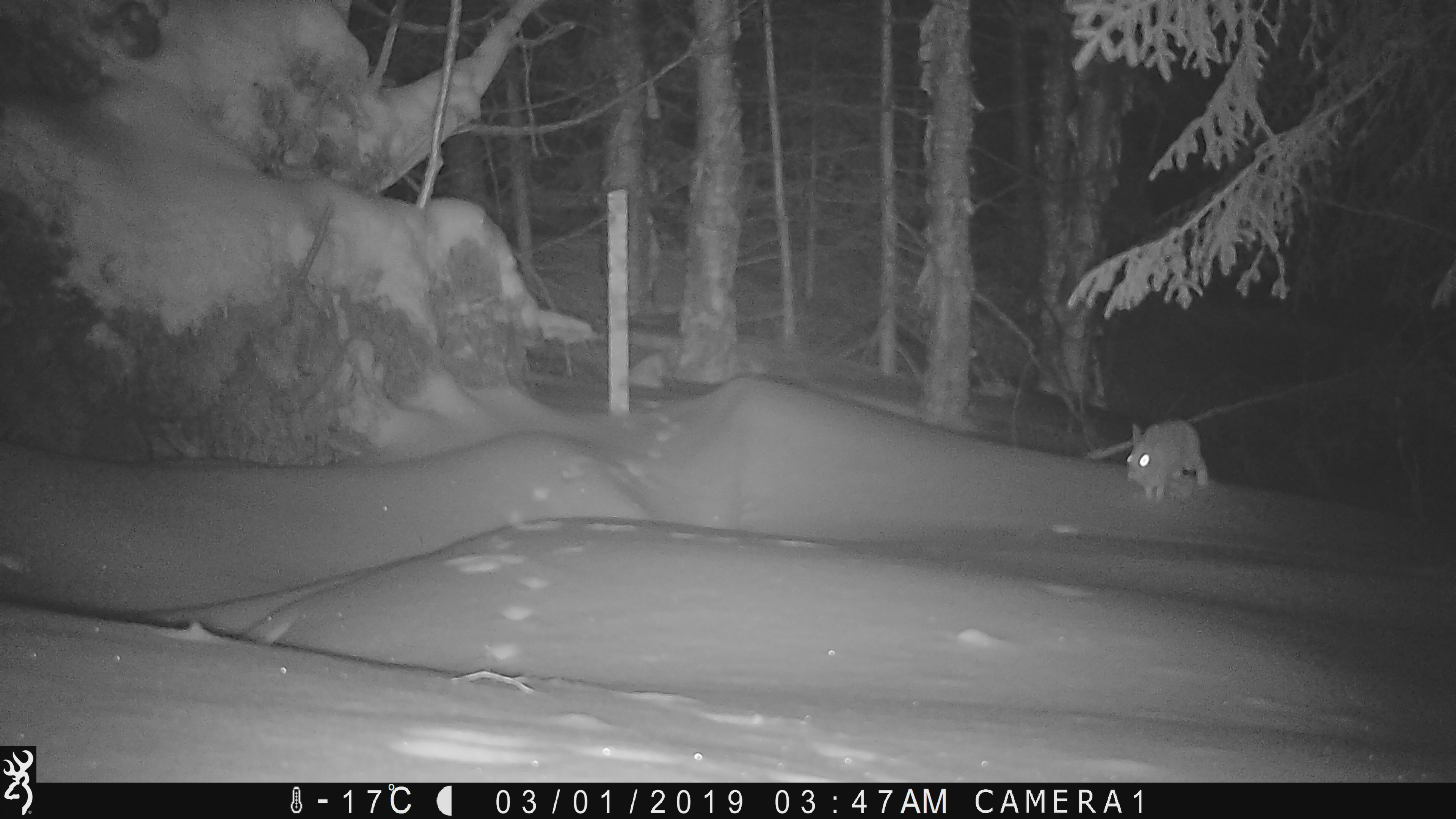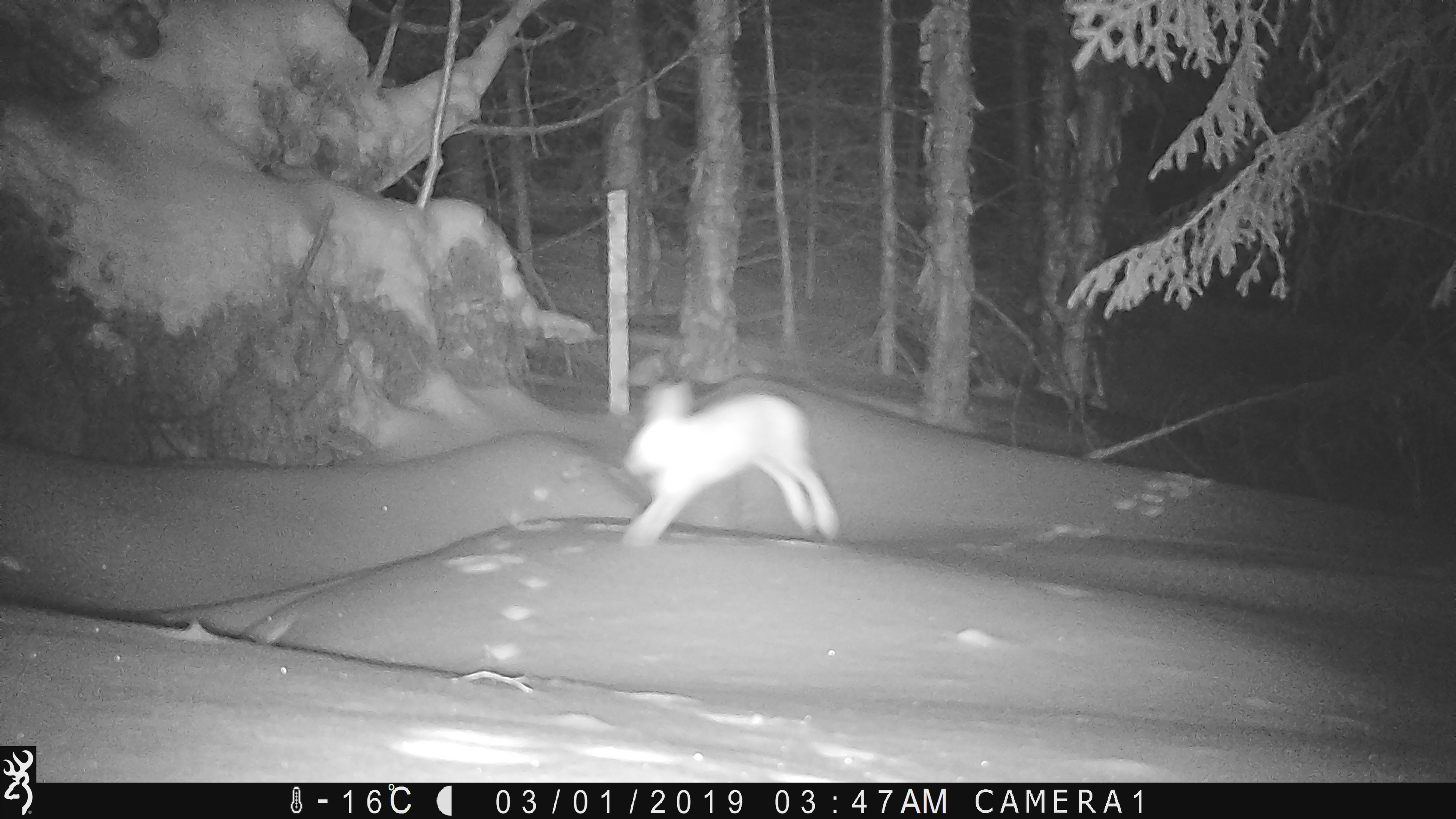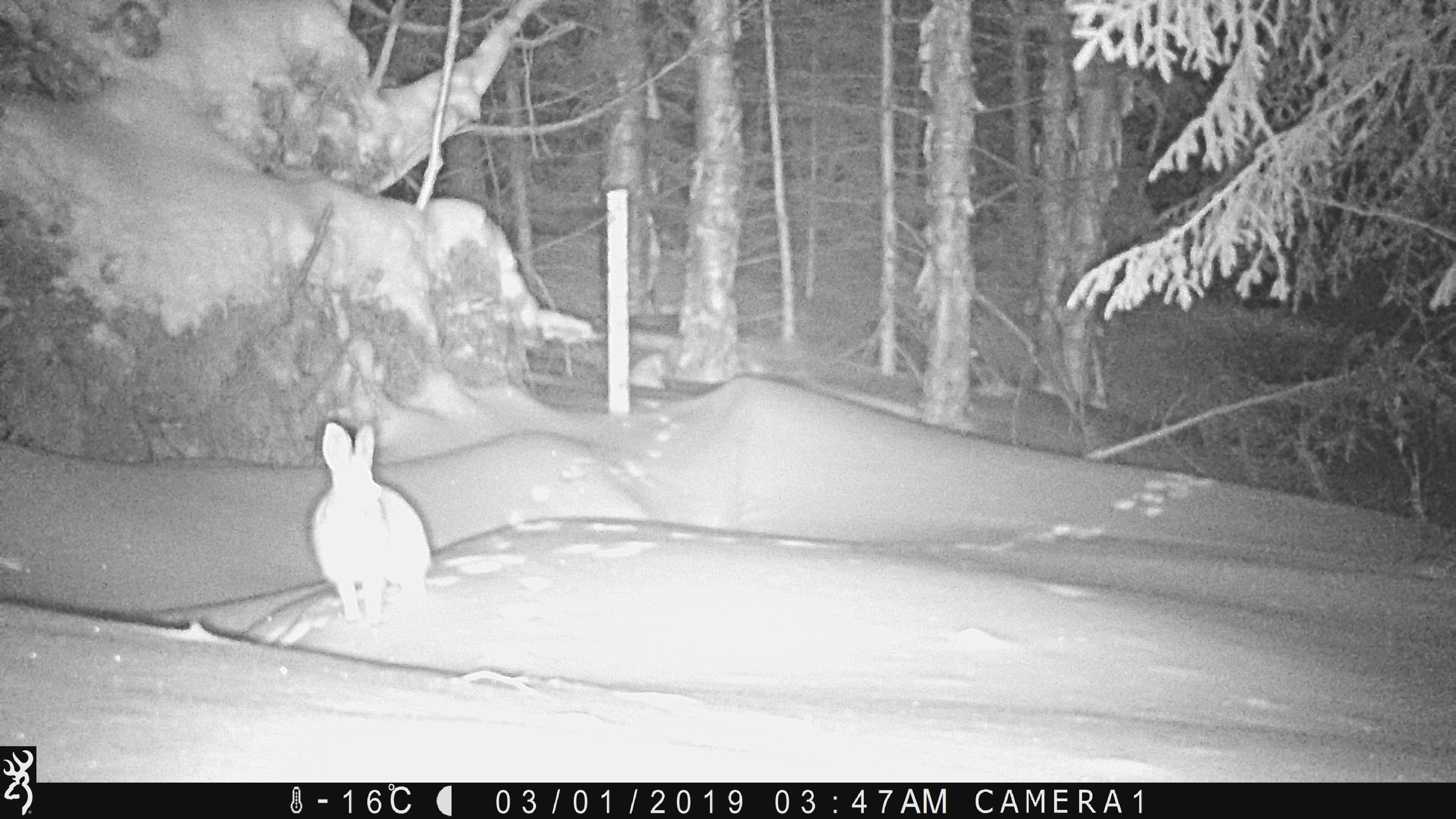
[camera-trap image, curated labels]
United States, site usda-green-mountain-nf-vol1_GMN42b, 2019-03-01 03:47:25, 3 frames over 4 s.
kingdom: Animalia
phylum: Chordata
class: Mammalia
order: Lagomorpha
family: Leporidae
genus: Lepus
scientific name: Lepus americanus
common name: snowshoe hare